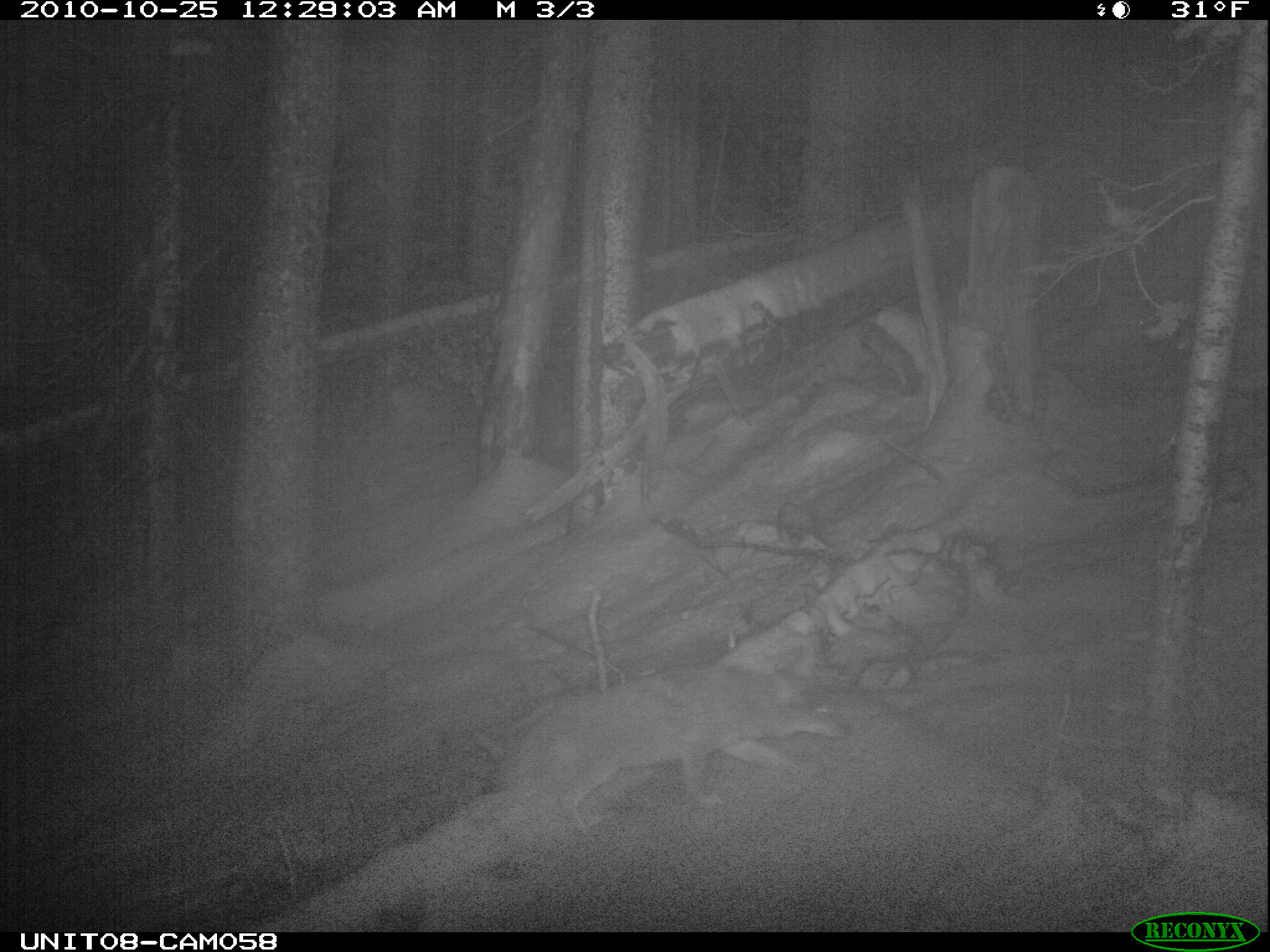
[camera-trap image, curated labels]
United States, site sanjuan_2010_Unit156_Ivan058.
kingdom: Animalia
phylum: Chordata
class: Mammalia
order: Carnivora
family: Canidae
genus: Canis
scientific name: Canis latrans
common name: coyote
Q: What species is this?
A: Canis latrans (coyote).